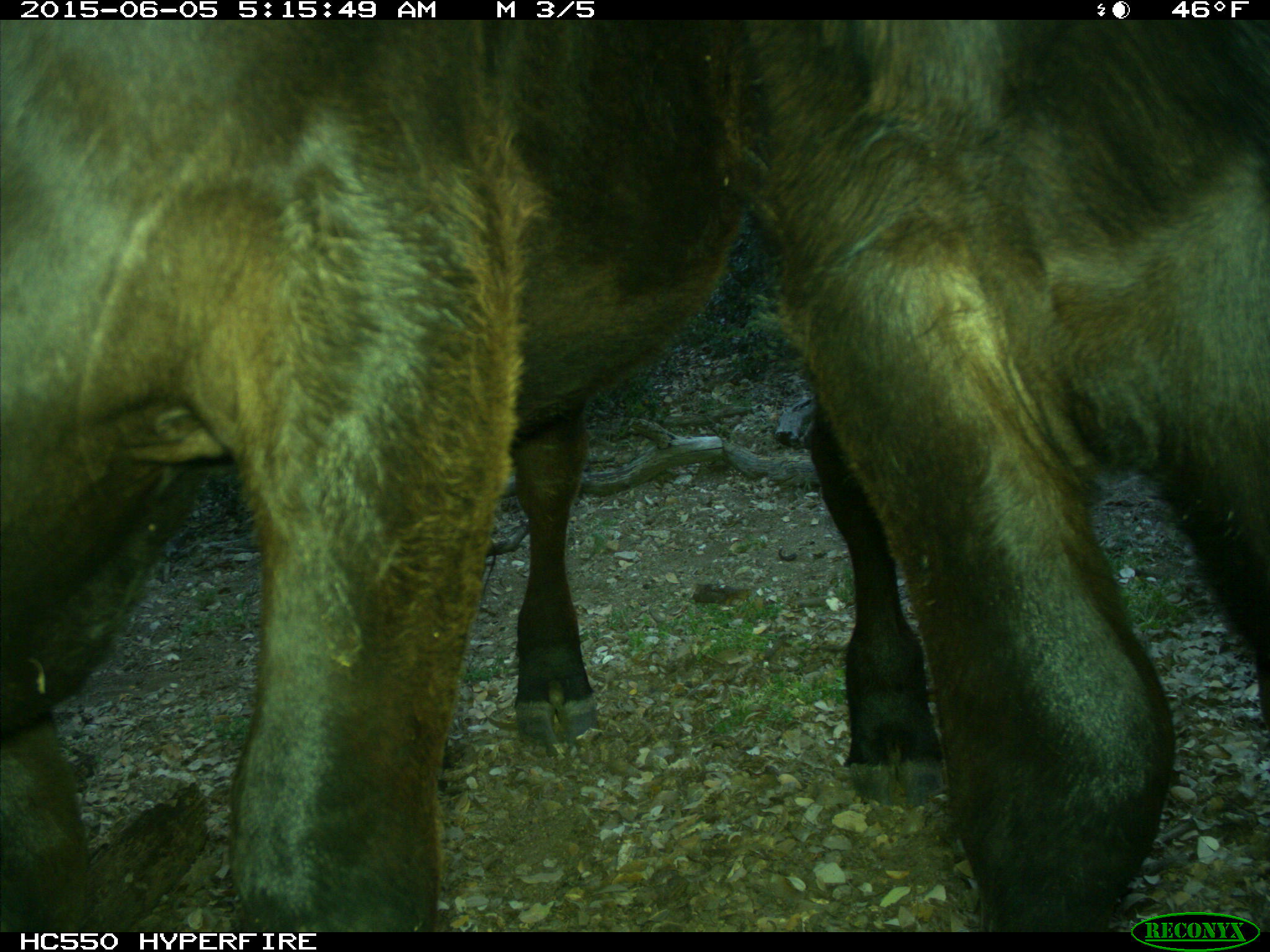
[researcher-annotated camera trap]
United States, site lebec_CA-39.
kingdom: Animalia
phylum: Chordata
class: Mammalia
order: Artiodactyla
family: Bovidae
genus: Bos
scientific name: Bos taurus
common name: domestic cow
Bos taurus (domestic cow).